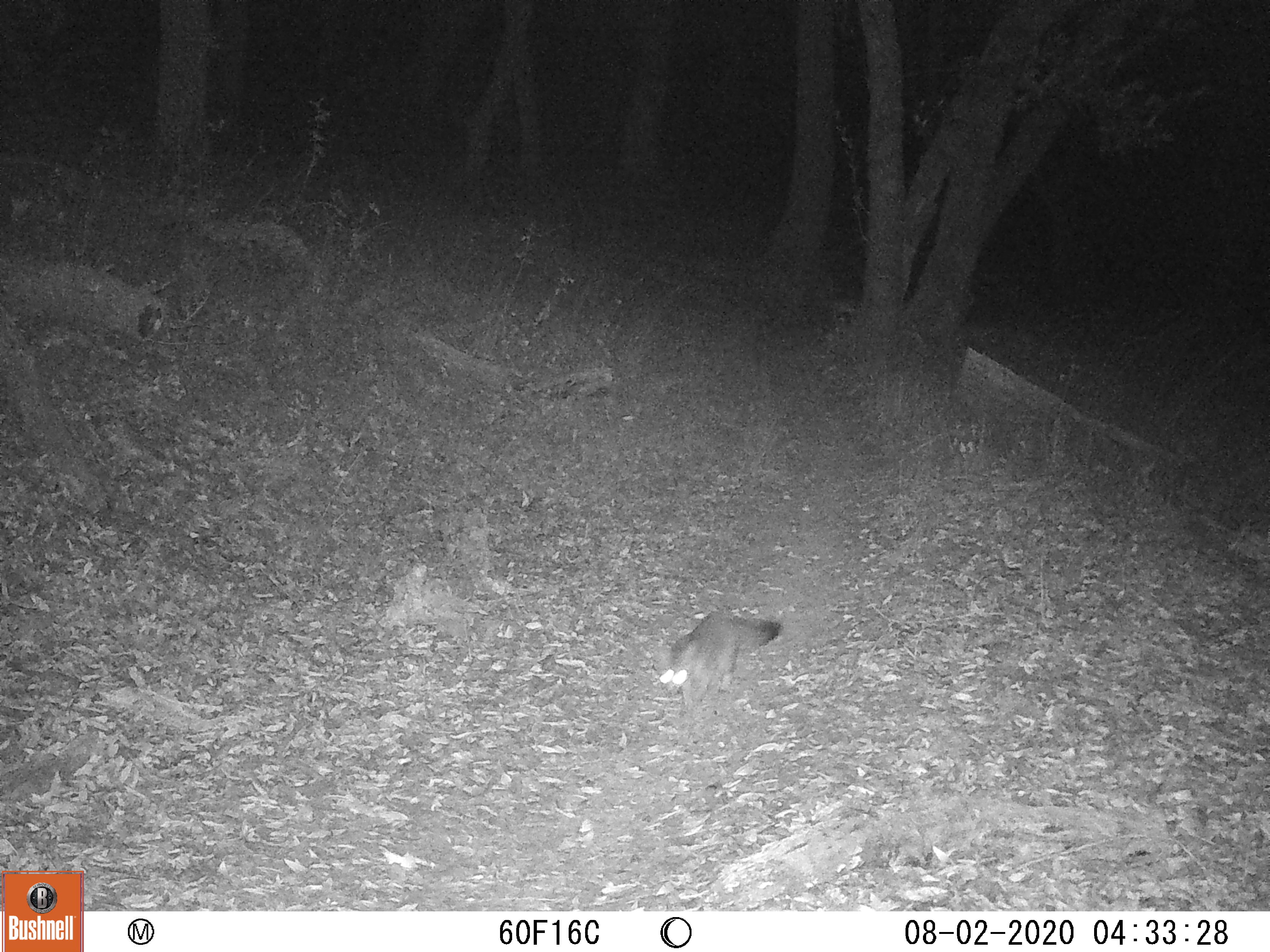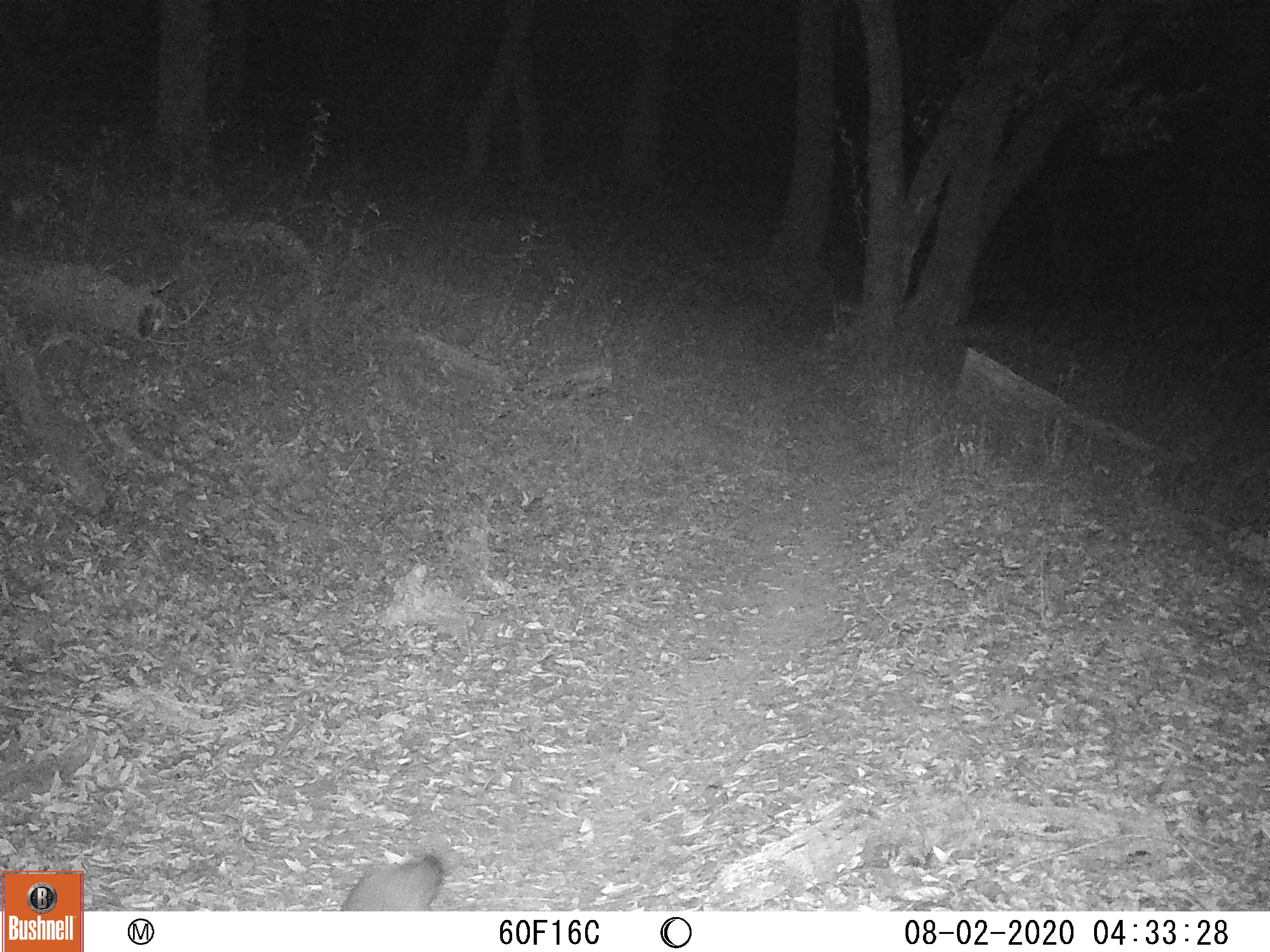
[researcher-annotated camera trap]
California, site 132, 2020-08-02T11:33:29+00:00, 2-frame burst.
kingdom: Animalia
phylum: Chordata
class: Mammalia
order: Carnivora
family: Canidae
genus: Urocyon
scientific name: Urocyon cinereoargenteus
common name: gray fox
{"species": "gray fox (Urocyon cinereoargenteus)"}